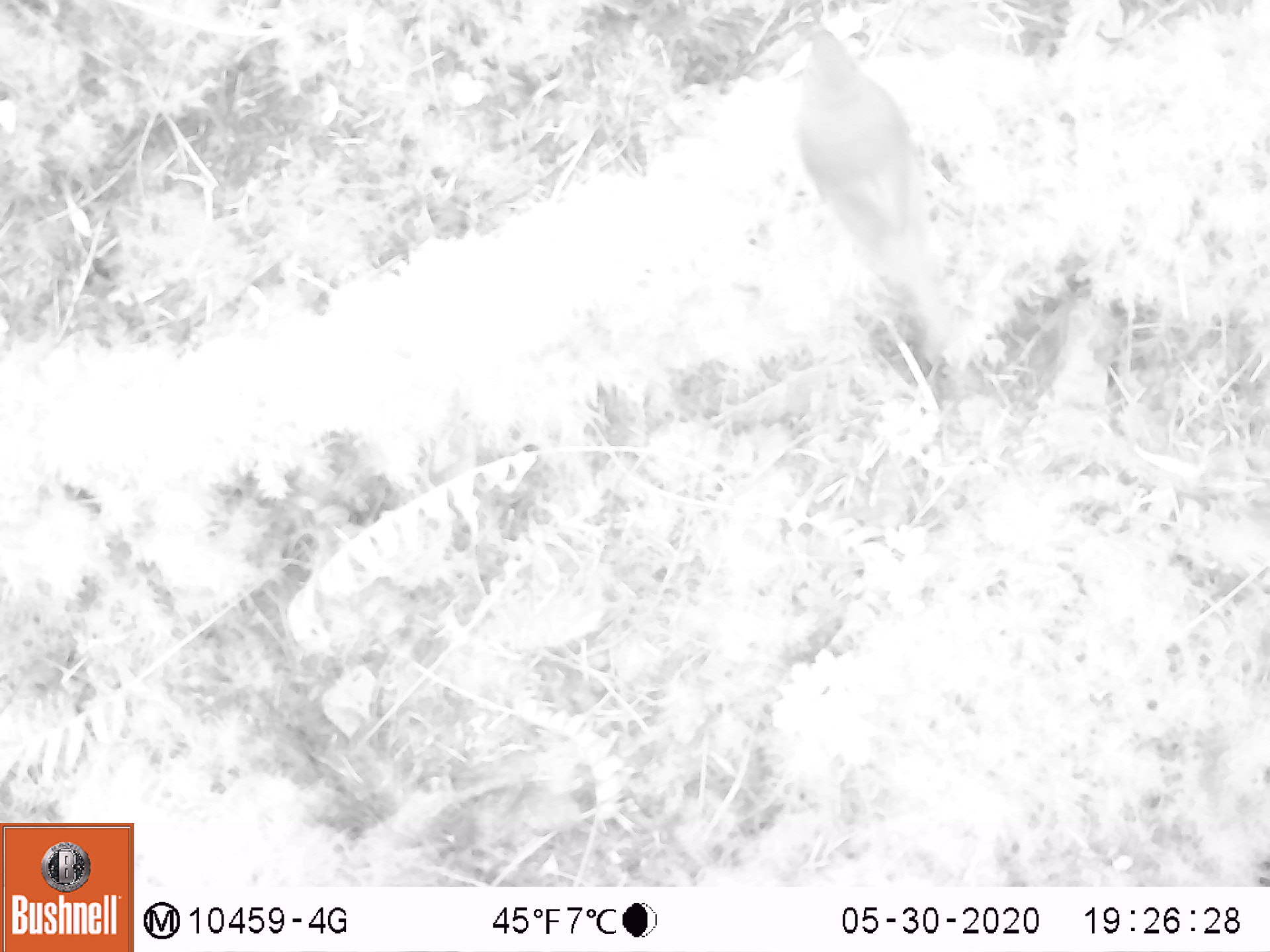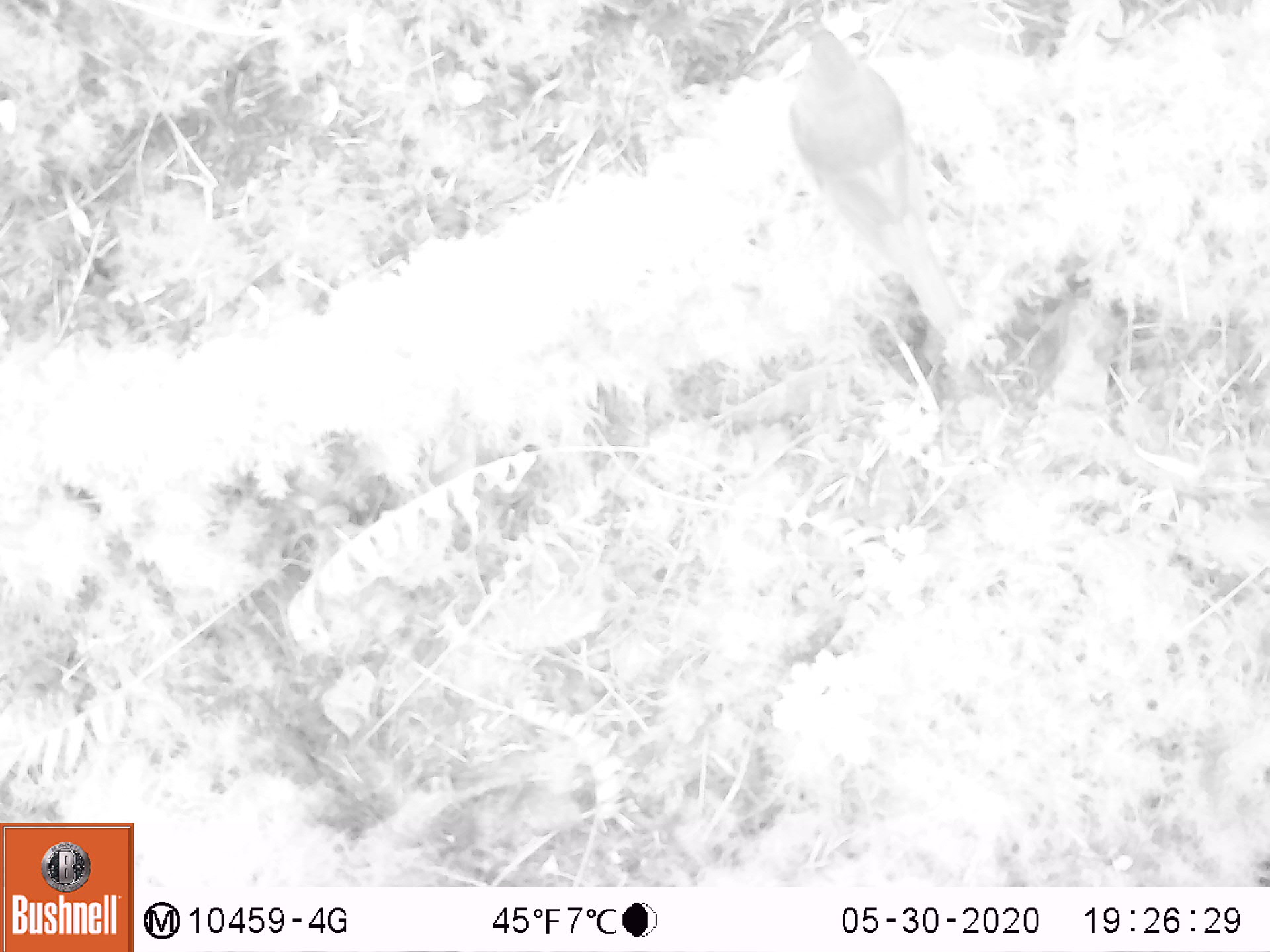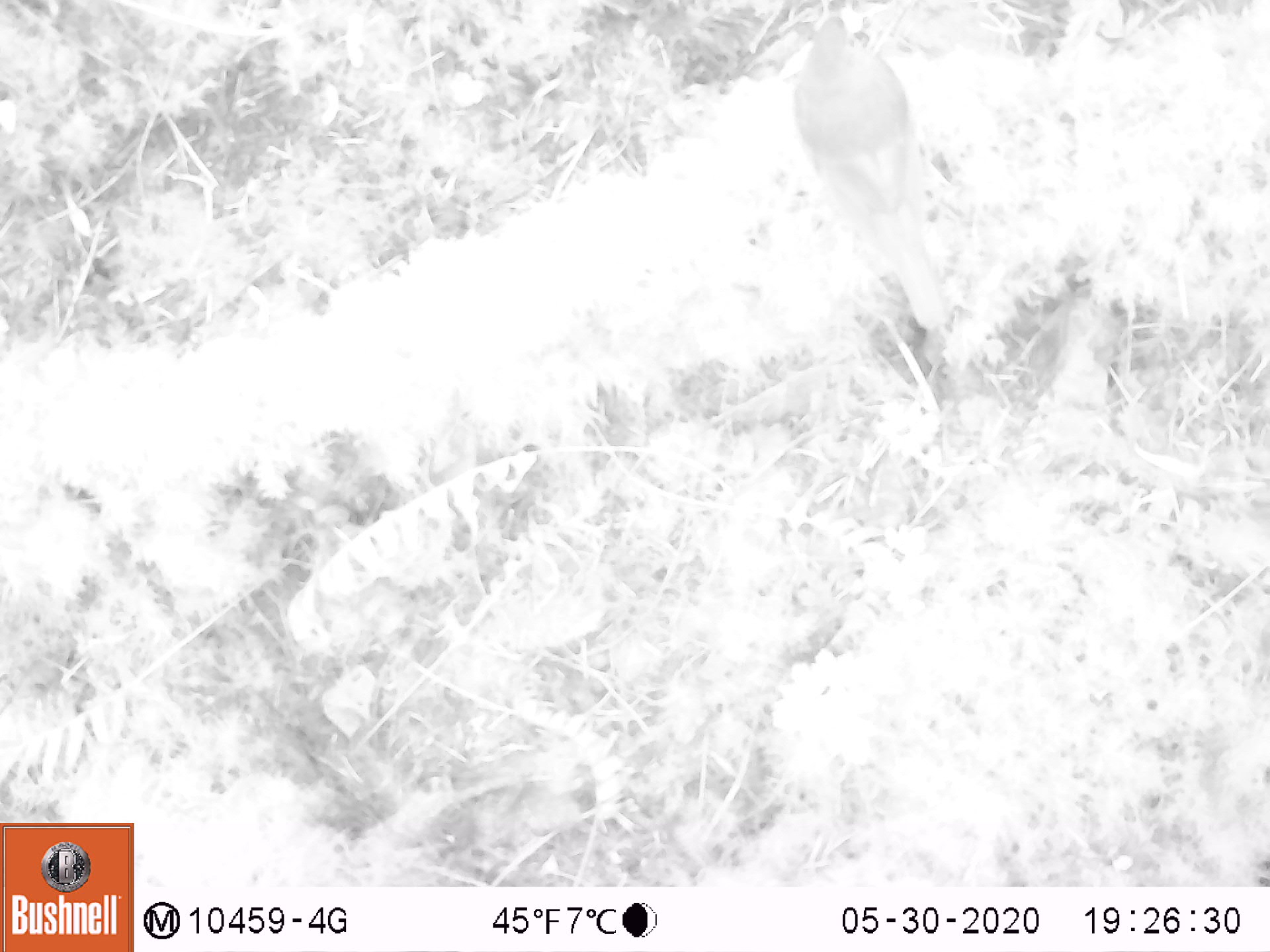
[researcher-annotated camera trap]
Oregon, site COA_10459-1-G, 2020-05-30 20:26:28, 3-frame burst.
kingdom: Animalia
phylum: Chordata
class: Aves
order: Passeriformes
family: Turdidae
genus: Catharus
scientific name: Catharus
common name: brown thrushes and nightingale-thrushes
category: catharus species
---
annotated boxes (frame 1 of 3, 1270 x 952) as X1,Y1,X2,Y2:
catharus species: 778,32,950,318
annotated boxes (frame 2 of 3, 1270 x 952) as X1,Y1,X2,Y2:
catharus species: 772,15,973,353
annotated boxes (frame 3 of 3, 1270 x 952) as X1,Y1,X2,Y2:
catharus species: 776,15,965,338